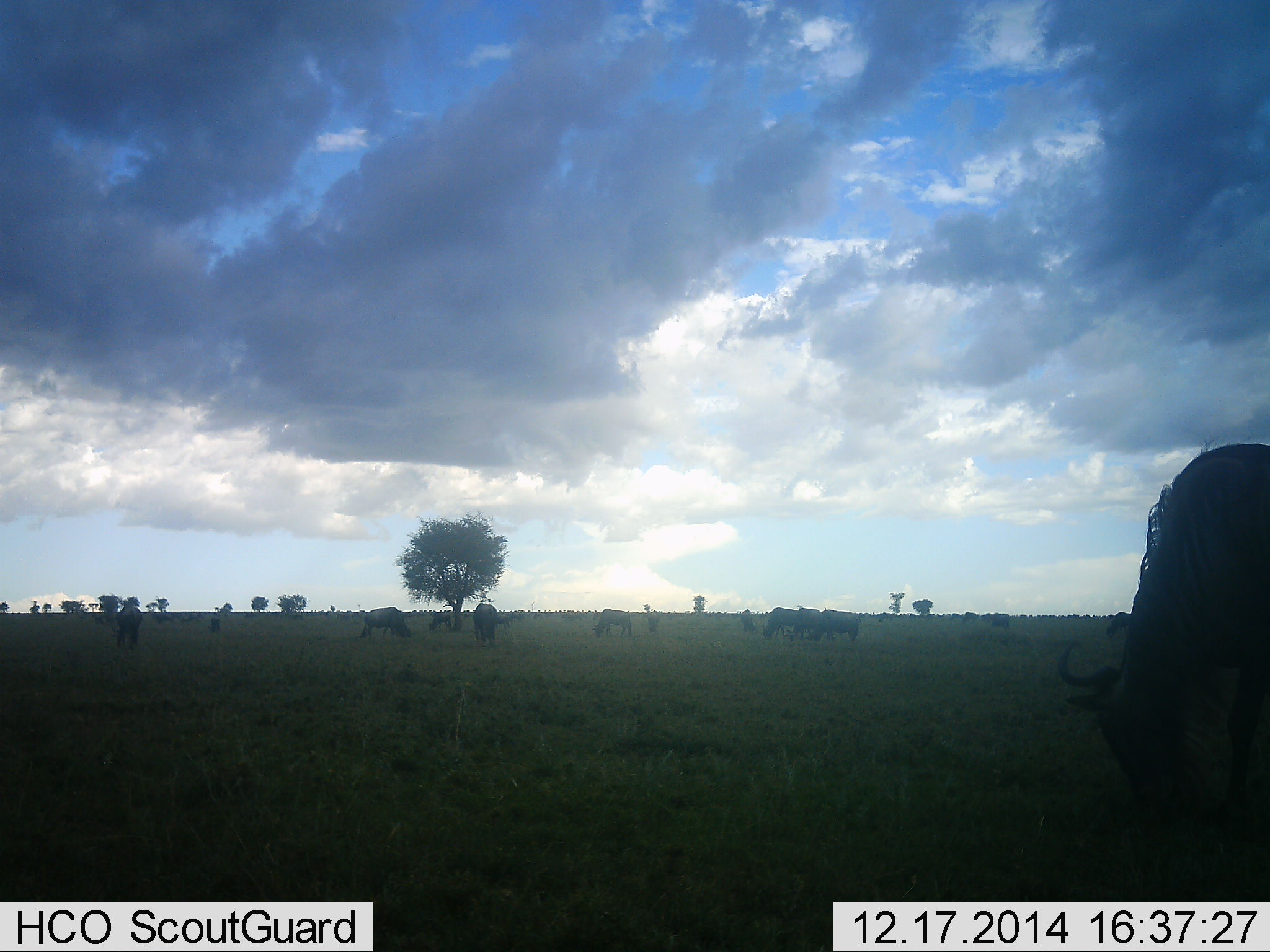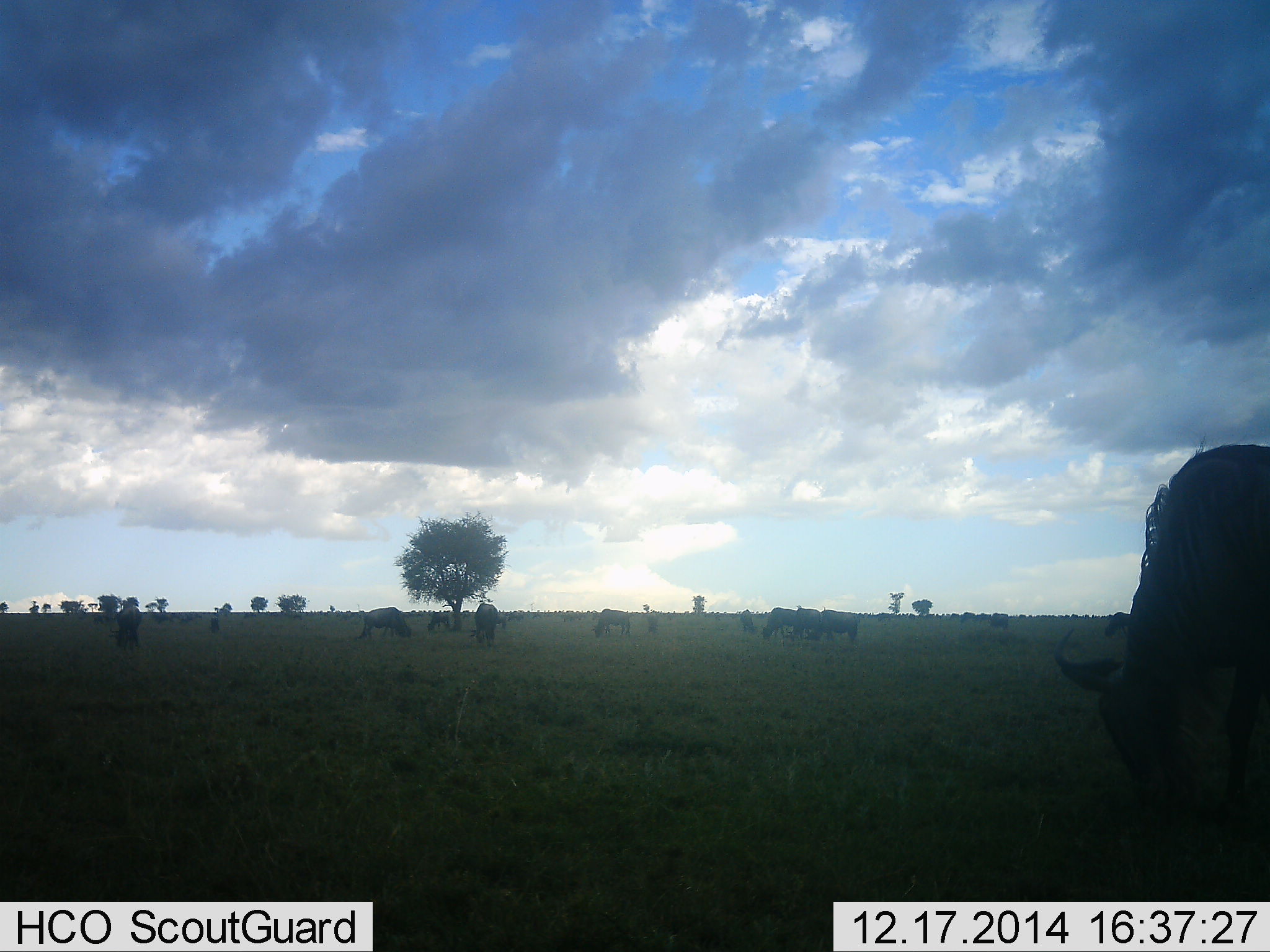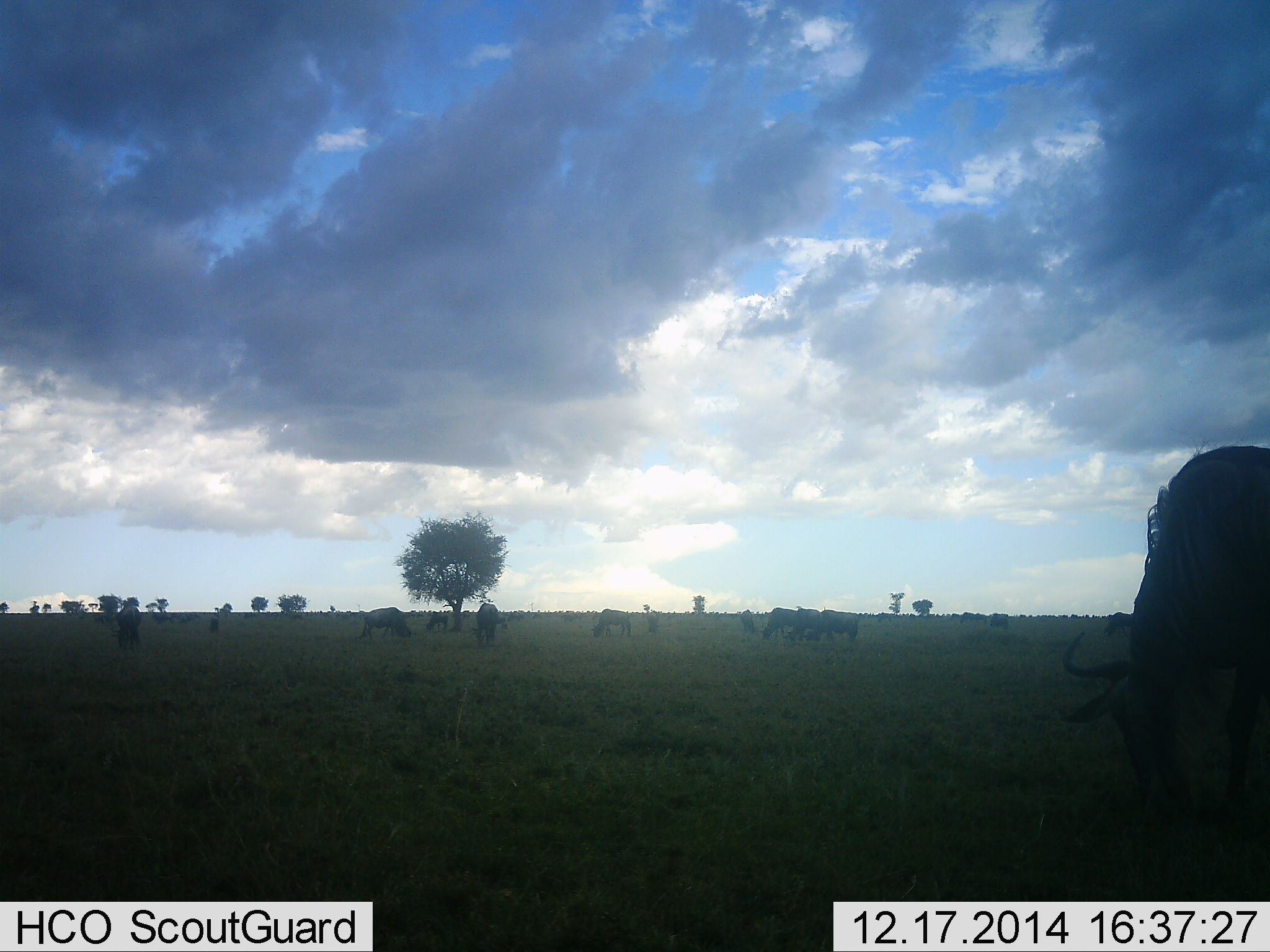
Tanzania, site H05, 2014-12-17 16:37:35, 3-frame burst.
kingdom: Animalia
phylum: Chordata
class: Mammalia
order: Artiodactyla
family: Bovidae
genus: Connochaetes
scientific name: Connochaetes taurinus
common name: blue wildebeest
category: wildebeest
Wildebeest (blue wildebeest) (Connochaetes taurinus), count 11-50. Behavior (volunteer vote fractions): standing 60%, resting 0%, moving 20%, interacting 0%. Young present (vote fraction): 0%. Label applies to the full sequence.